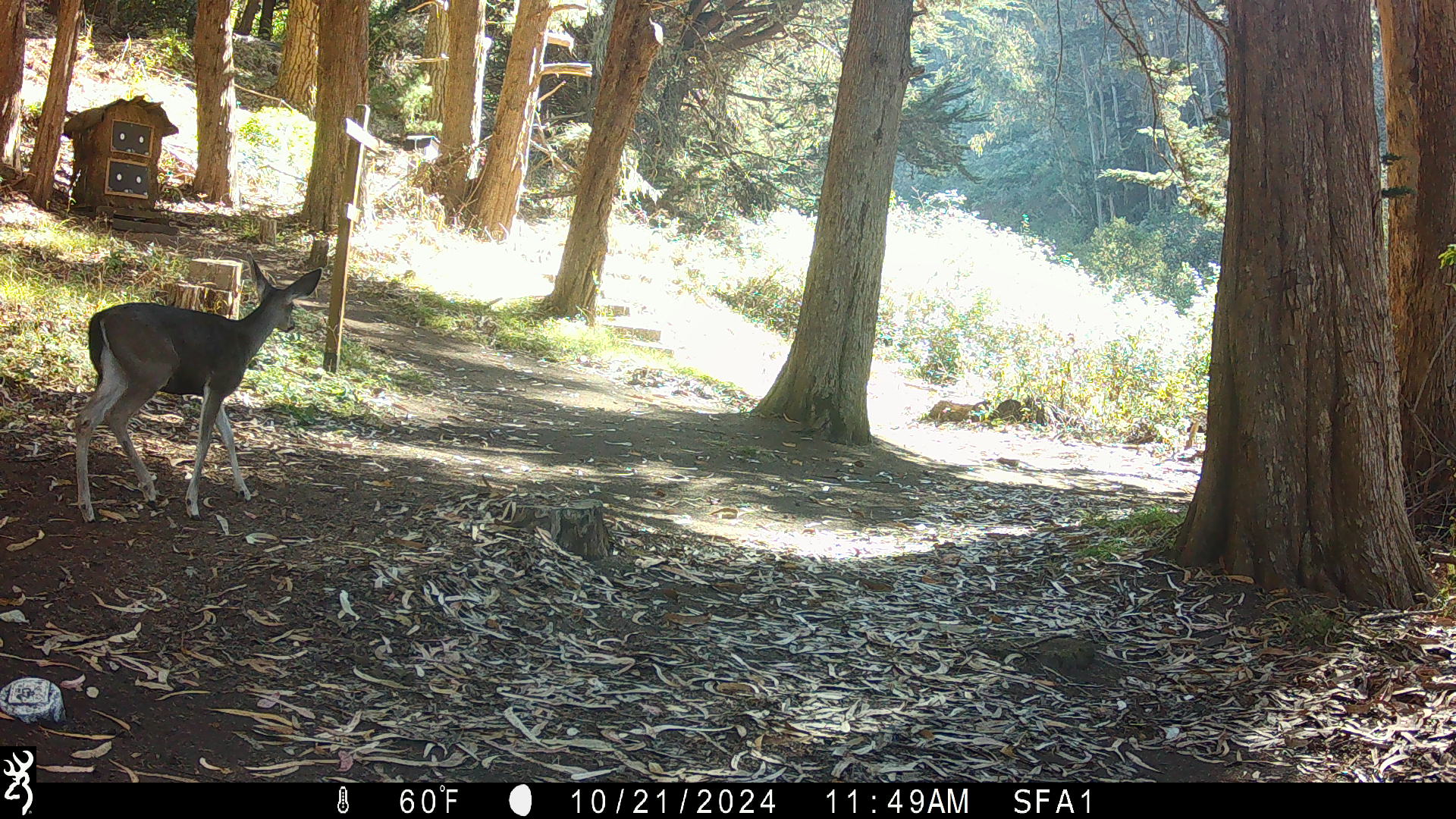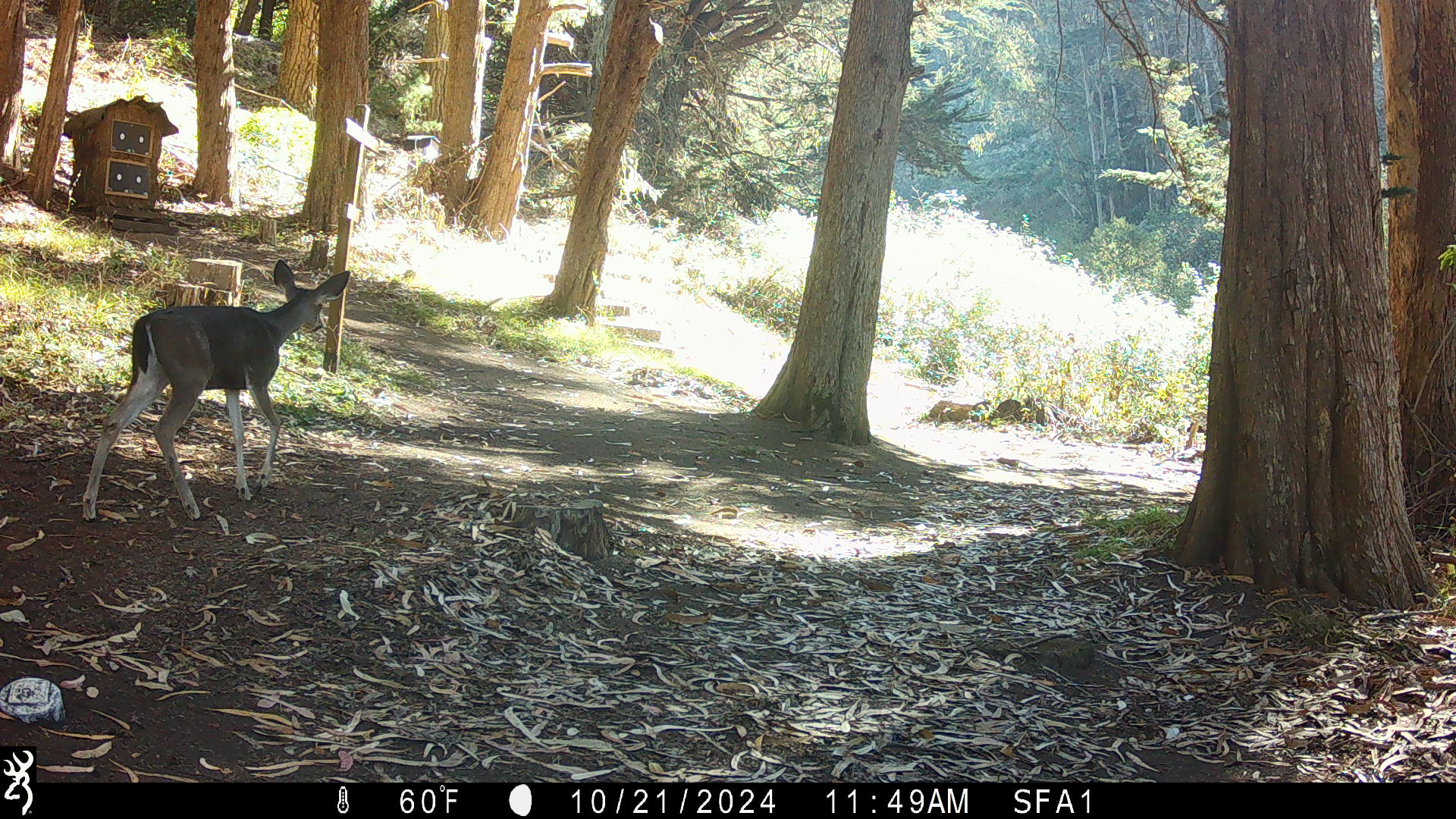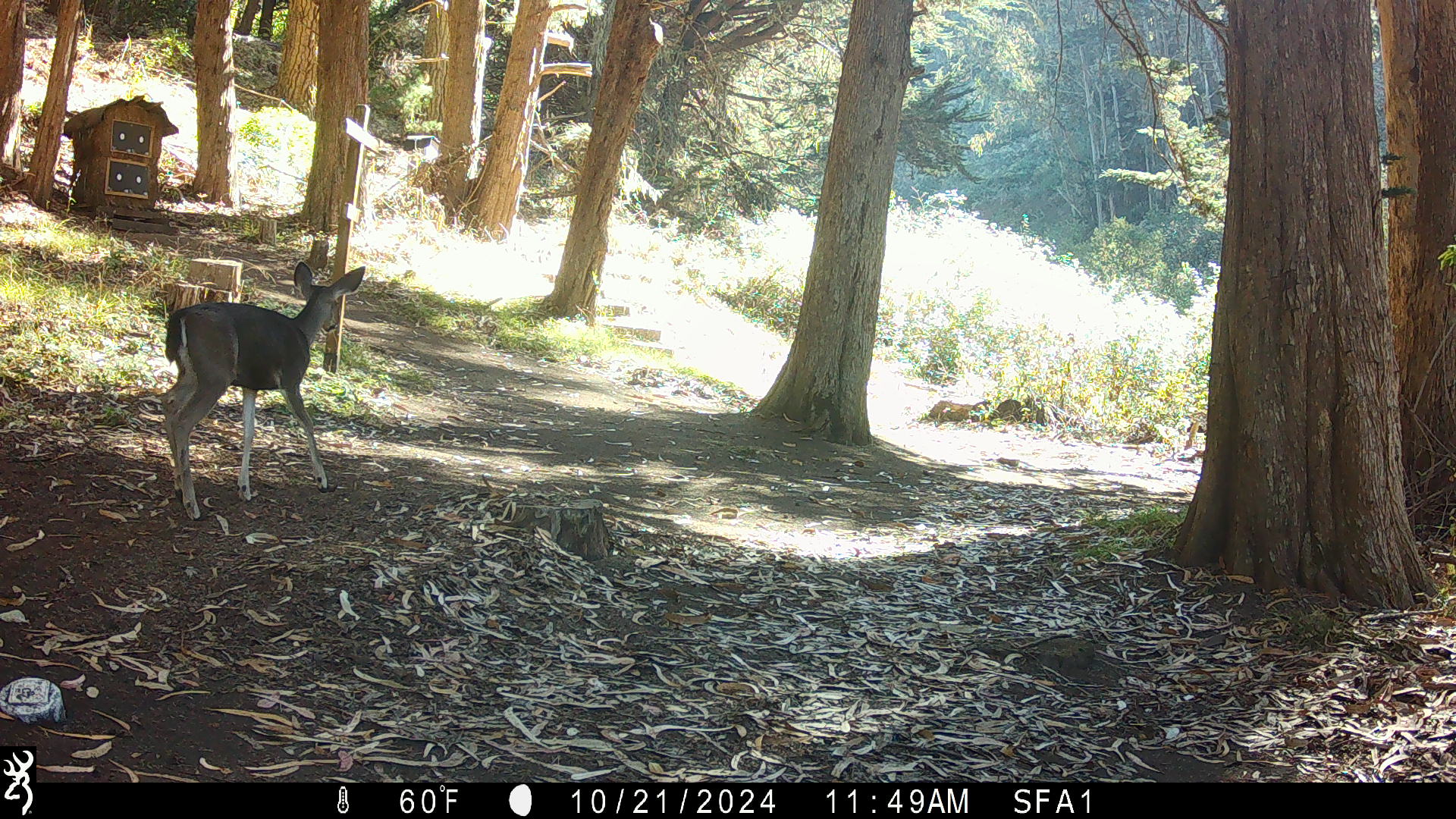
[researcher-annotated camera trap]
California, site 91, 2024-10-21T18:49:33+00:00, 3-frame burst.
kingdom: Animalia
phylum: Chordata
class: Mammalia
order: Artiodactyla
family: Cervidae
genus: Odocoileus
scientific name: Odocoileus hemionus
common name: mule deer